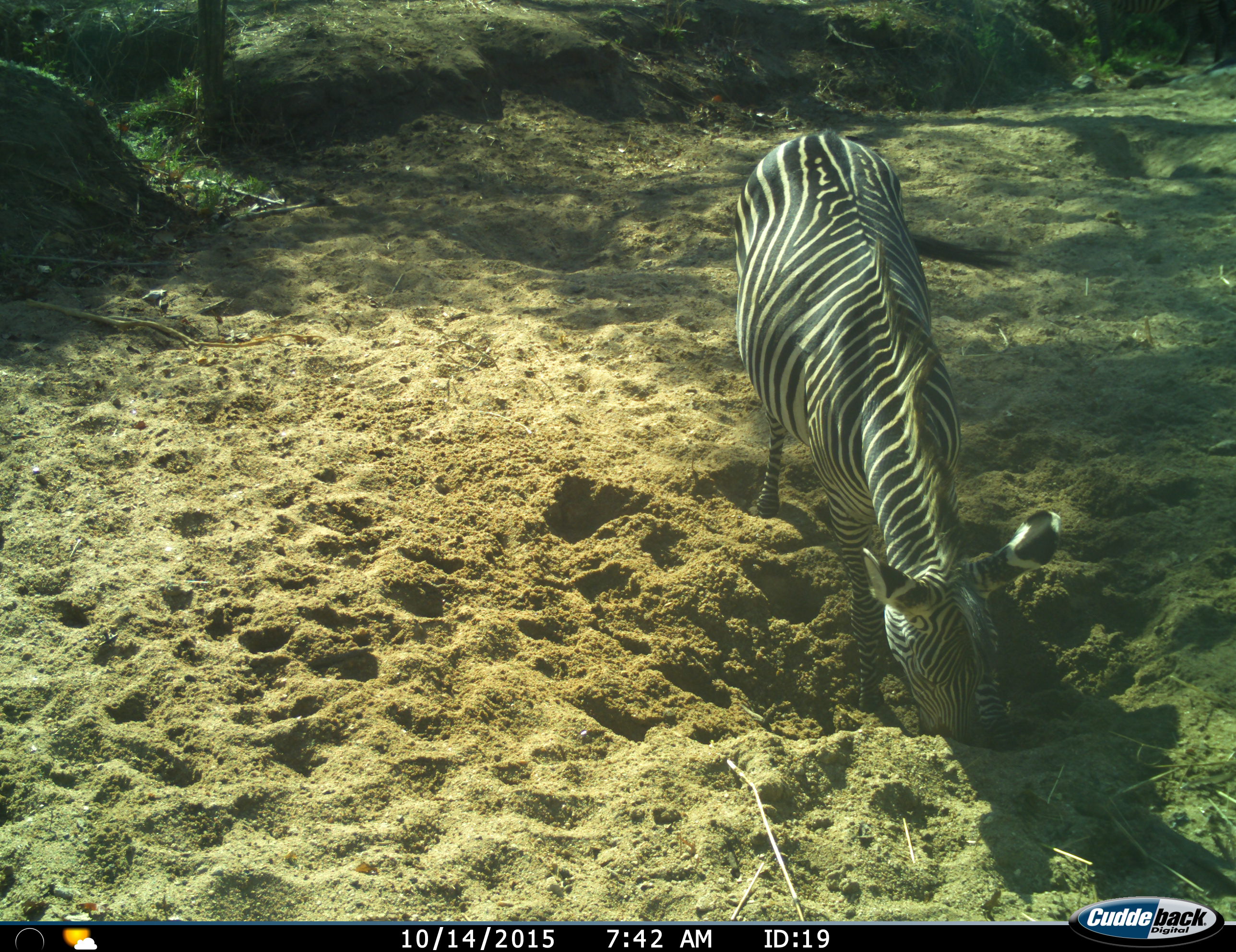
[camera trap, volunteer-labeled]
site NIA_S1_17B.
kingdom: Animalia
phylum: Chordata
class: Mammalia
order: Perissodactyla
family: Equidae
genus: Equus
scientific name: Equus quagga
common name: plains zebra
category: zebraplains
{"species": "zebraplains (plains zebra) (Equus quagga)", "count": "1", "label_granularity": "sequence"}